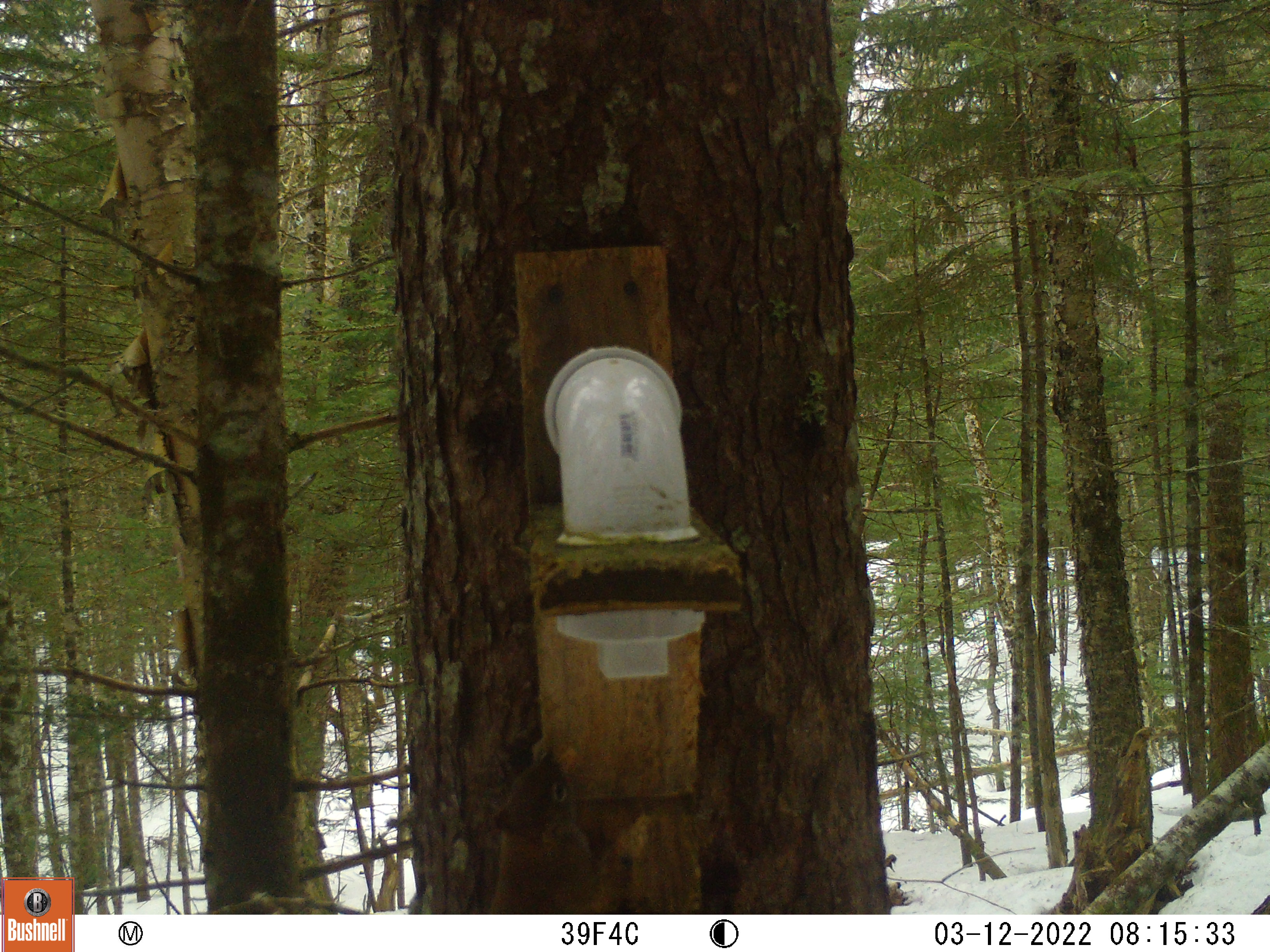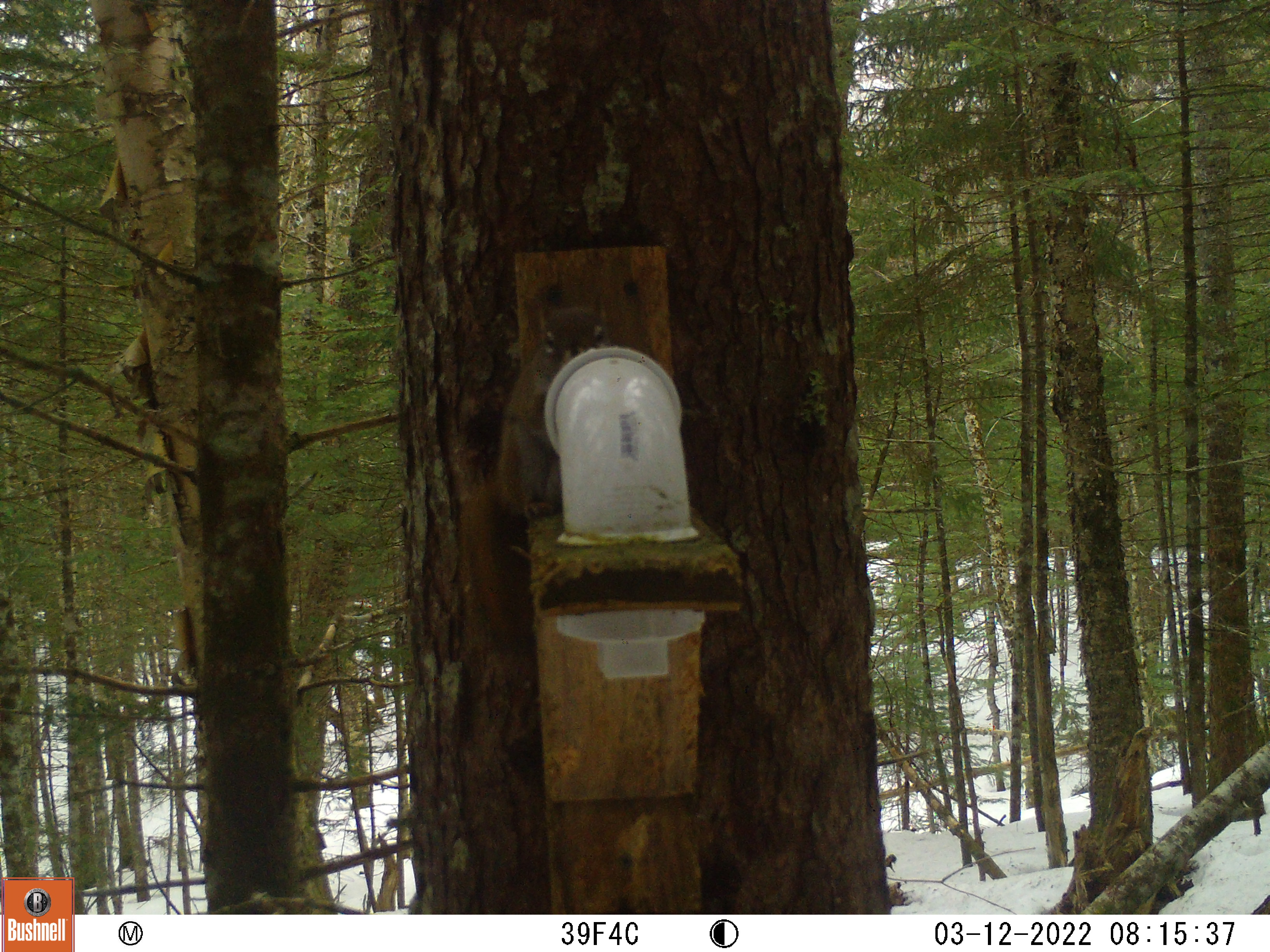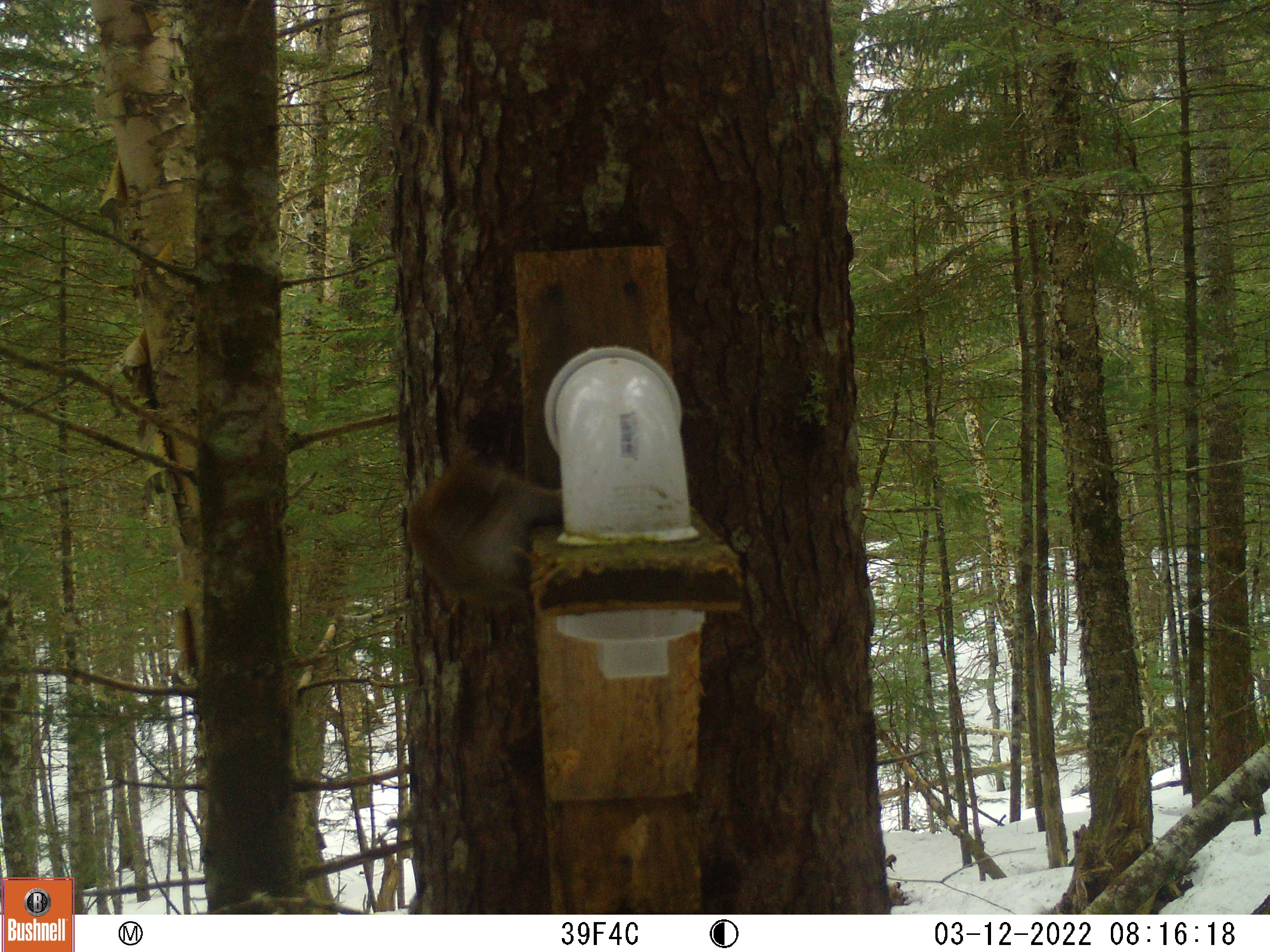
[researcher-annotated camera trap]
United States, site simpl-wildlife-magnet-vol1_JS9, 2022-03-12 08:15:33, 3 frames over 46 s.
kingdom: Animalia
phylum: Chordata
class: Mammalia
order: Rodentia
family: Sciuridae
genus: Tamiasciurus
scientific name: Tamiasciurus hudsonicus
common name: red squirrel